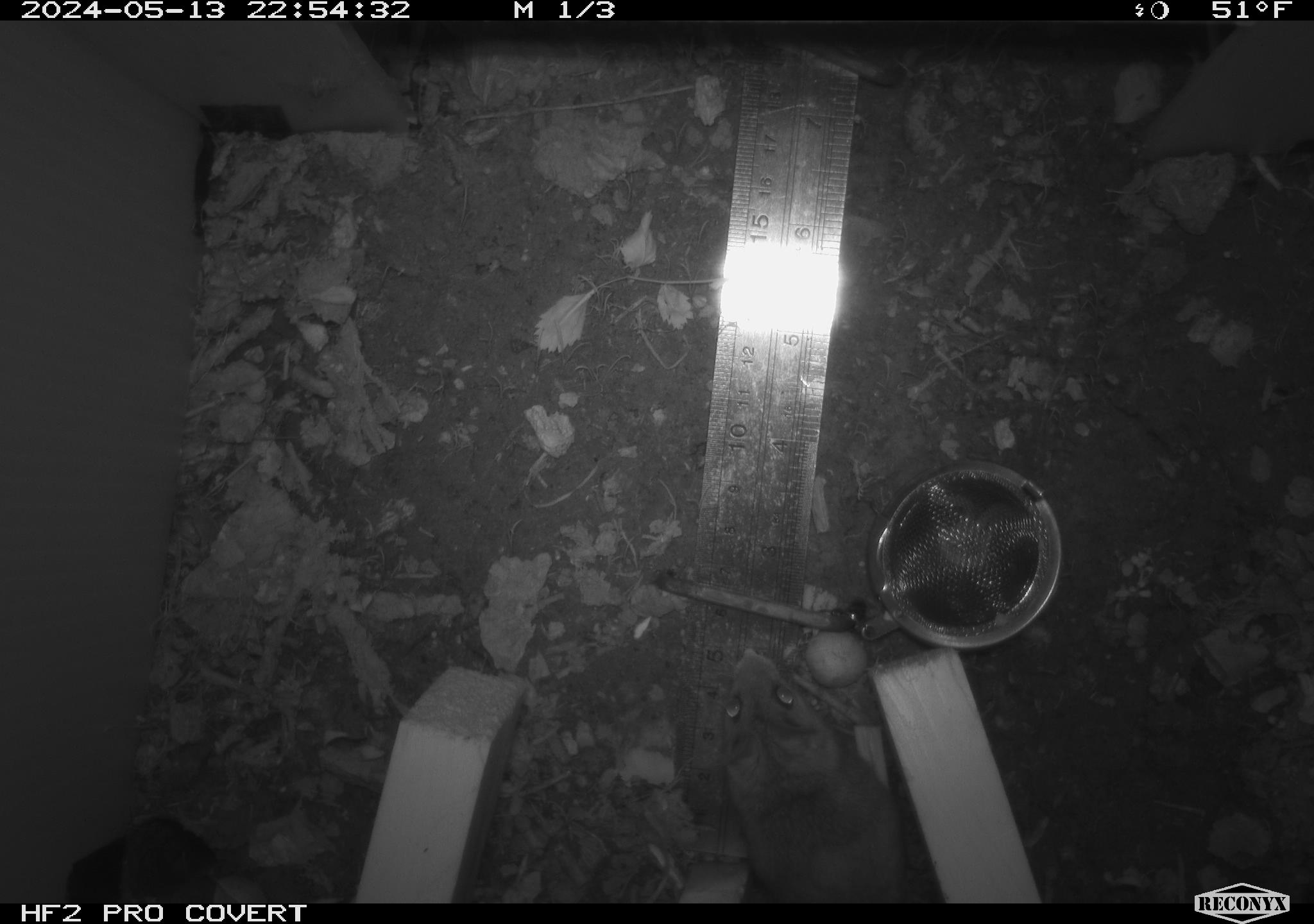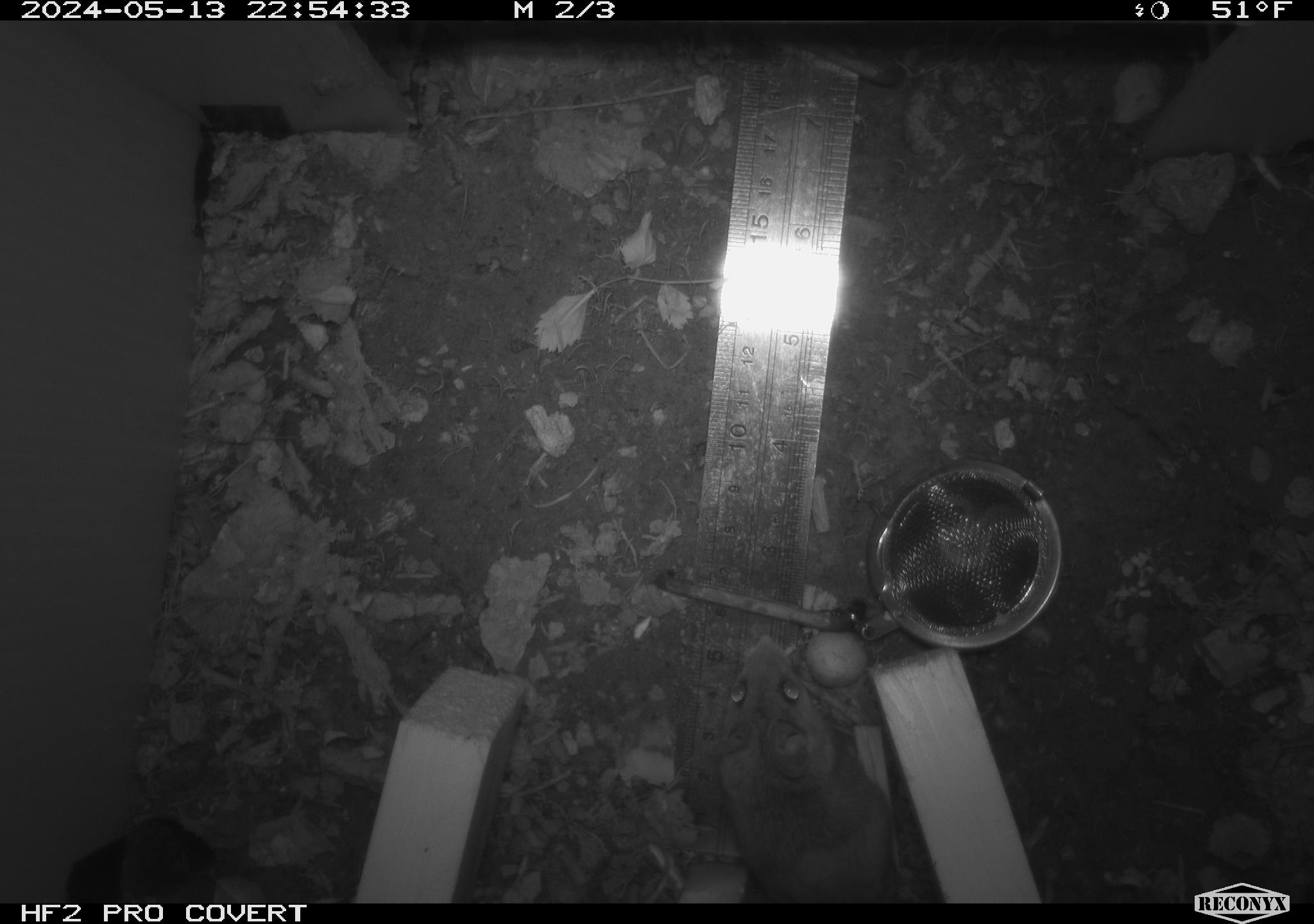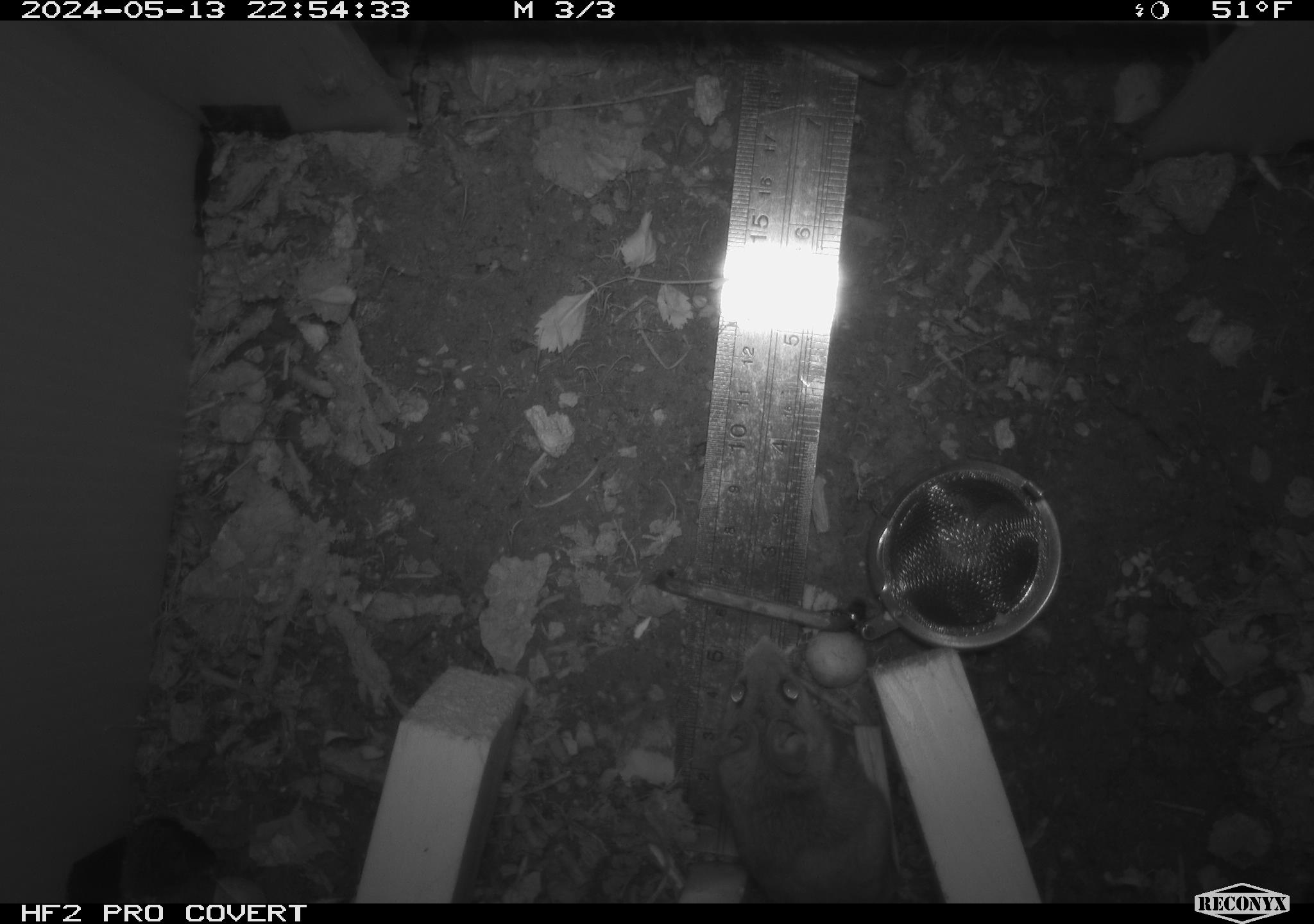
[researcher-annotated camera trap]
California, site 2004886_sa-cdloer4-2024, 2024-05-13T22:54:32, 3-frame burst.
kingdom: Animalia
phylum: Chordata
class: Mammalia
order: Rodentia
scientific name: Rodentia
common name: mouse species